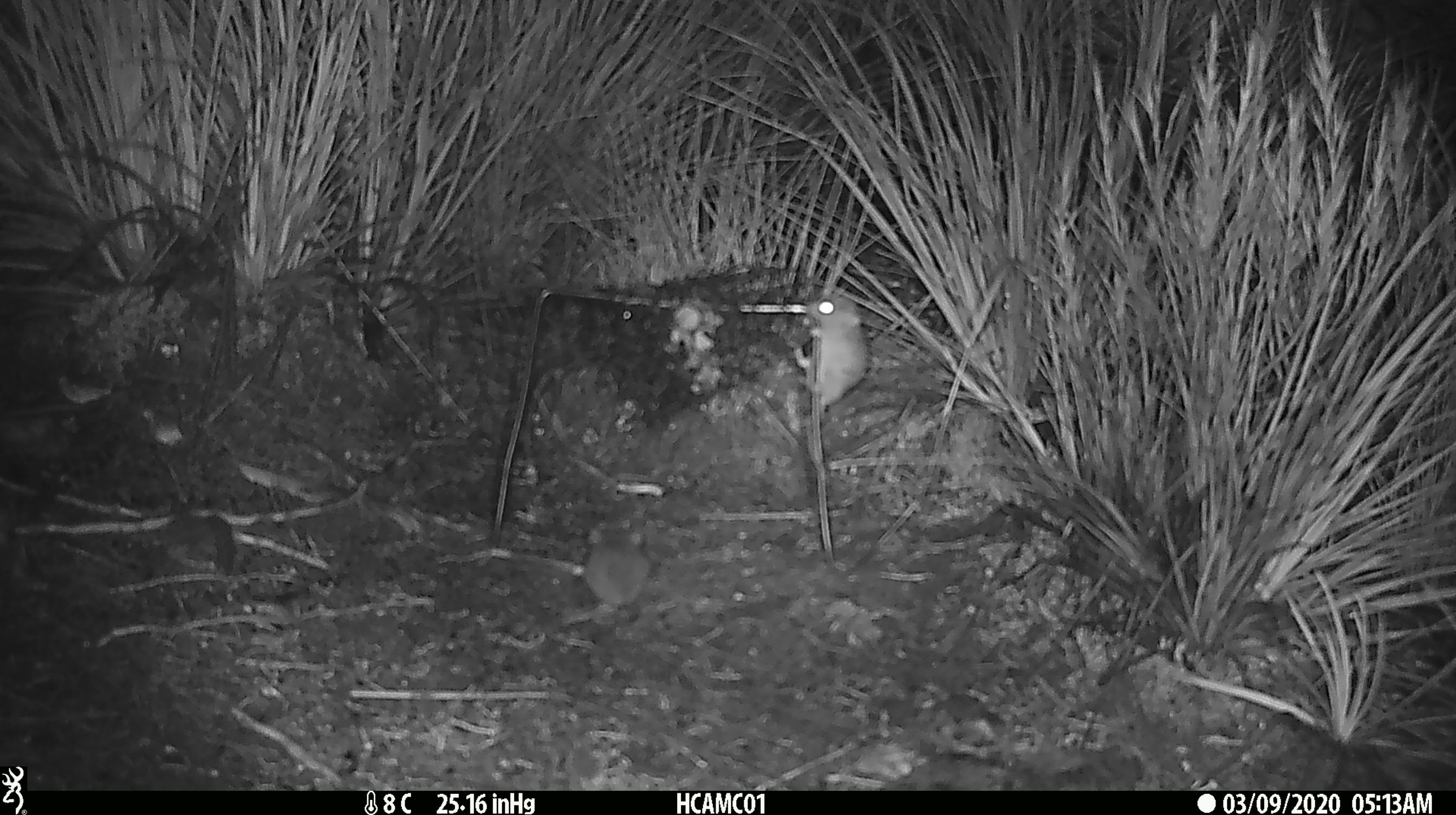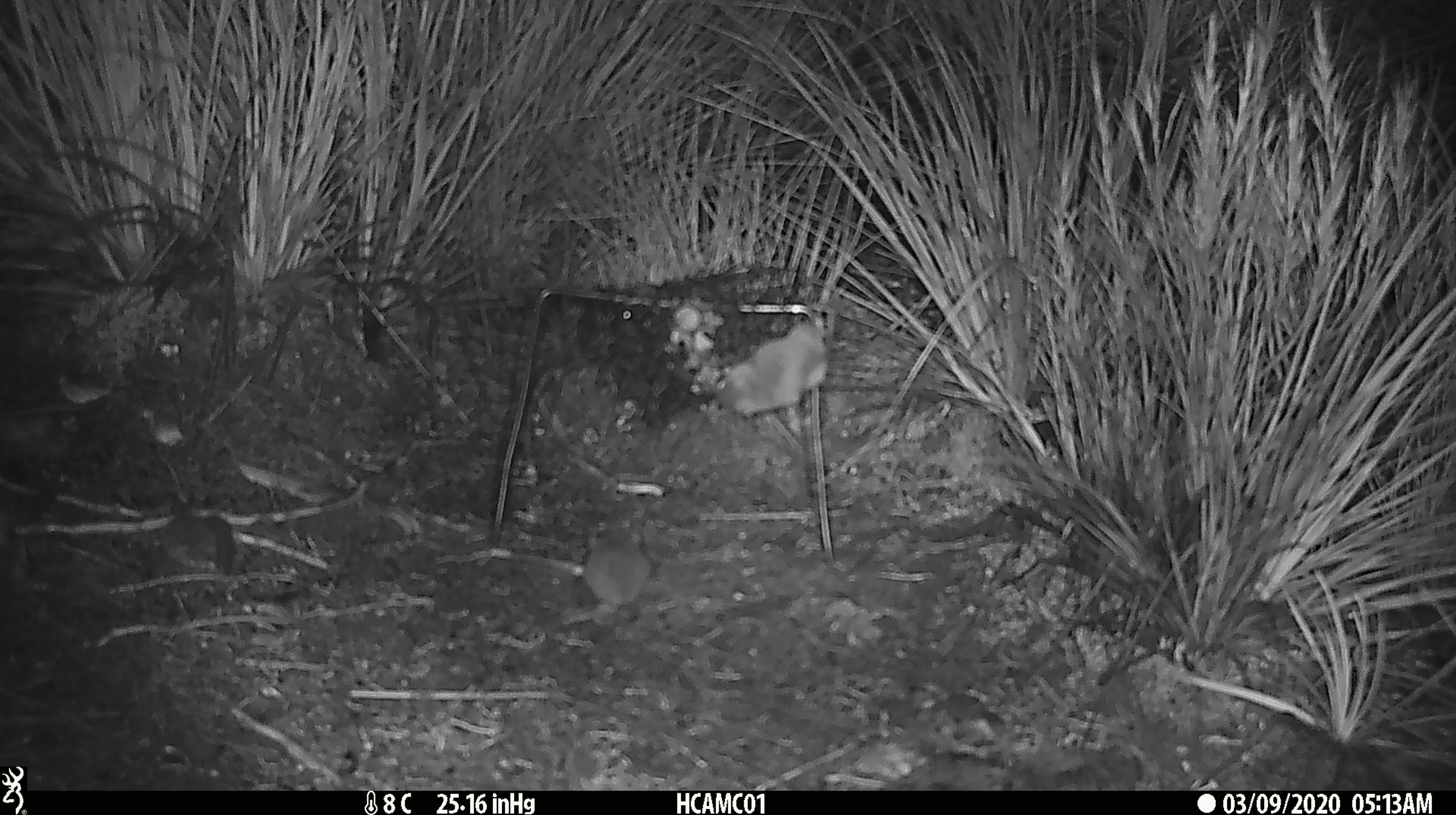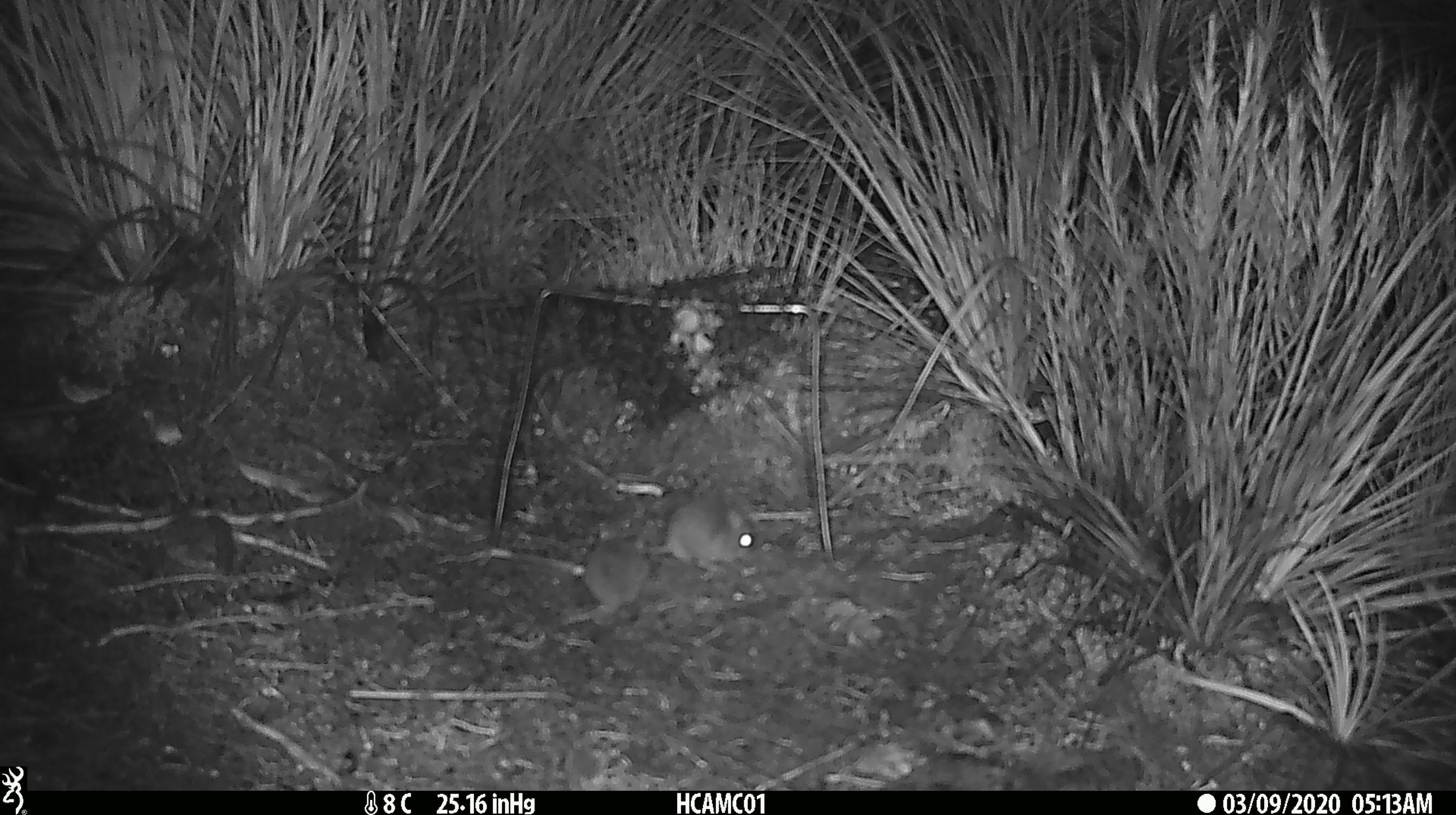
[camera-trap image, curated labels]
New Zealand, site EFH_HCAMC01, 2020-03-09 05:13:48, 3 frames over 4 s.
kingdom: Animalia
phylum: Chordata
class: Mammalia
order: Rodentia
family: Muridae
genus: Mus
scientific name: Mus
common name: mouse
Mouse (Mus).